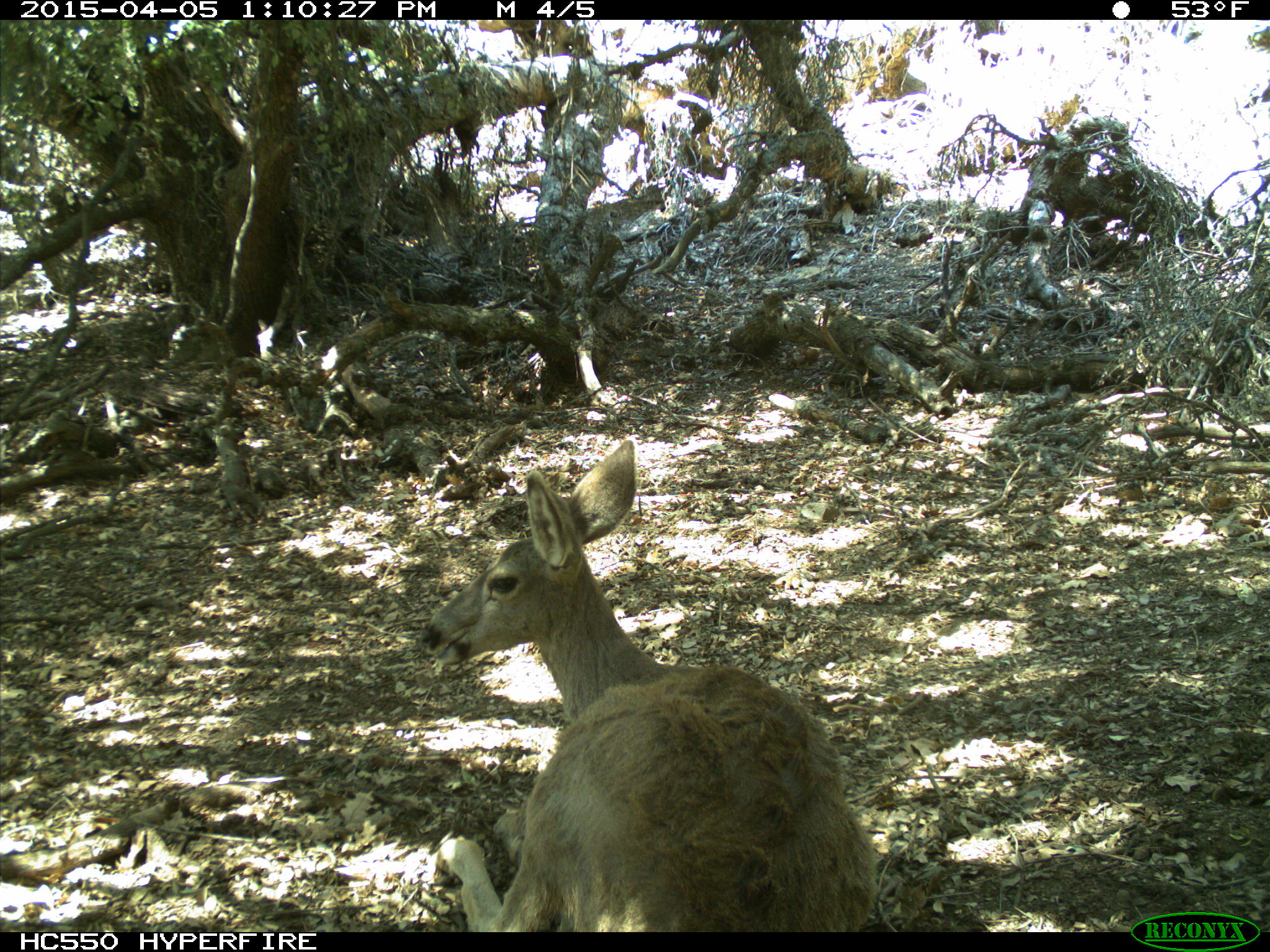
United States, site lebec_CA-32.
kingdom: Animalia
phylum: Chordata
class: Mammalia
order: Artiodactyla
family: Cervidae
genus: Odocoileus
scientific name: Odocoileus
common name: deer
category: unidentified deer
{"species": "unidentified deer (deer) (Odocoileus)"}